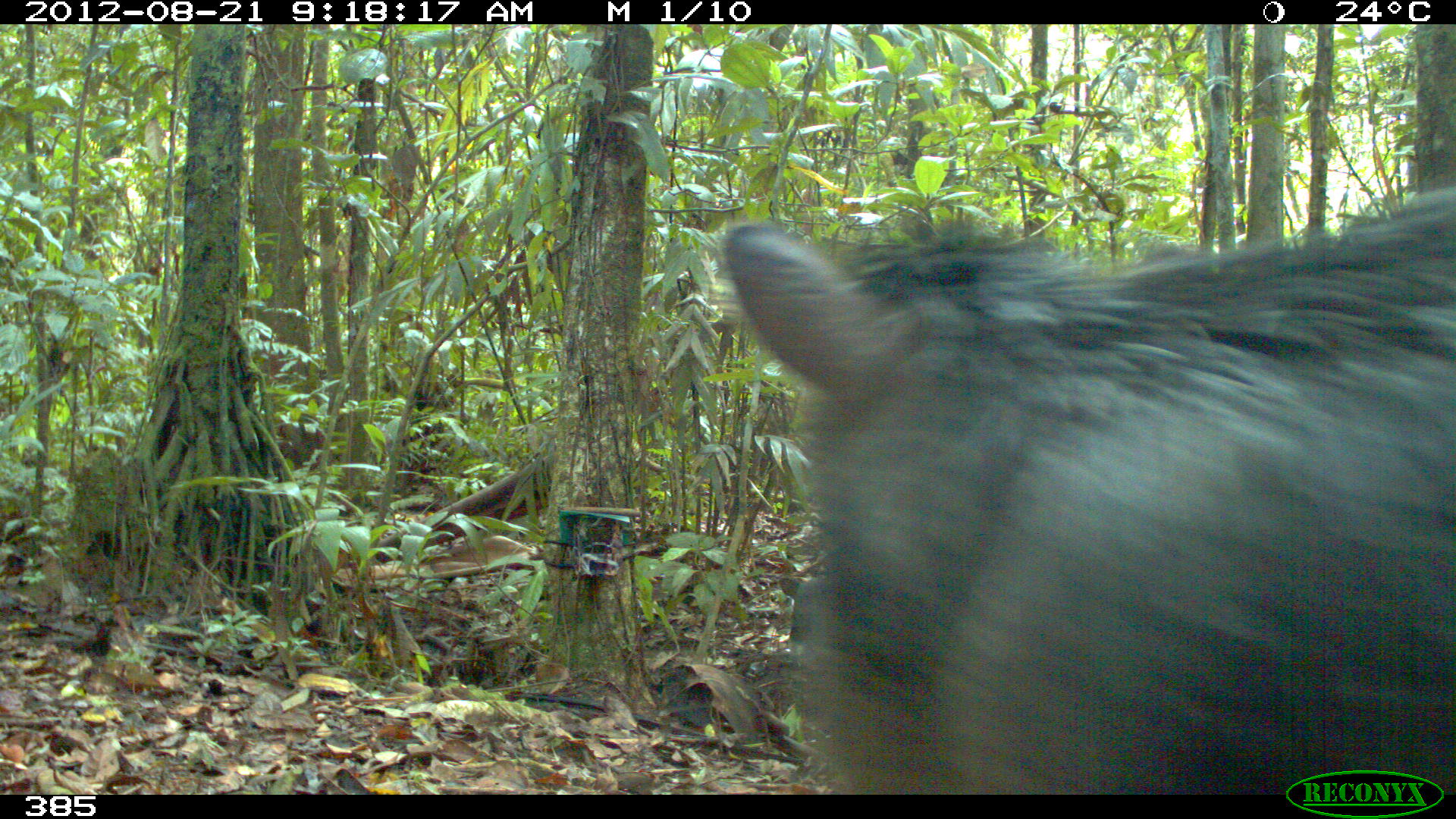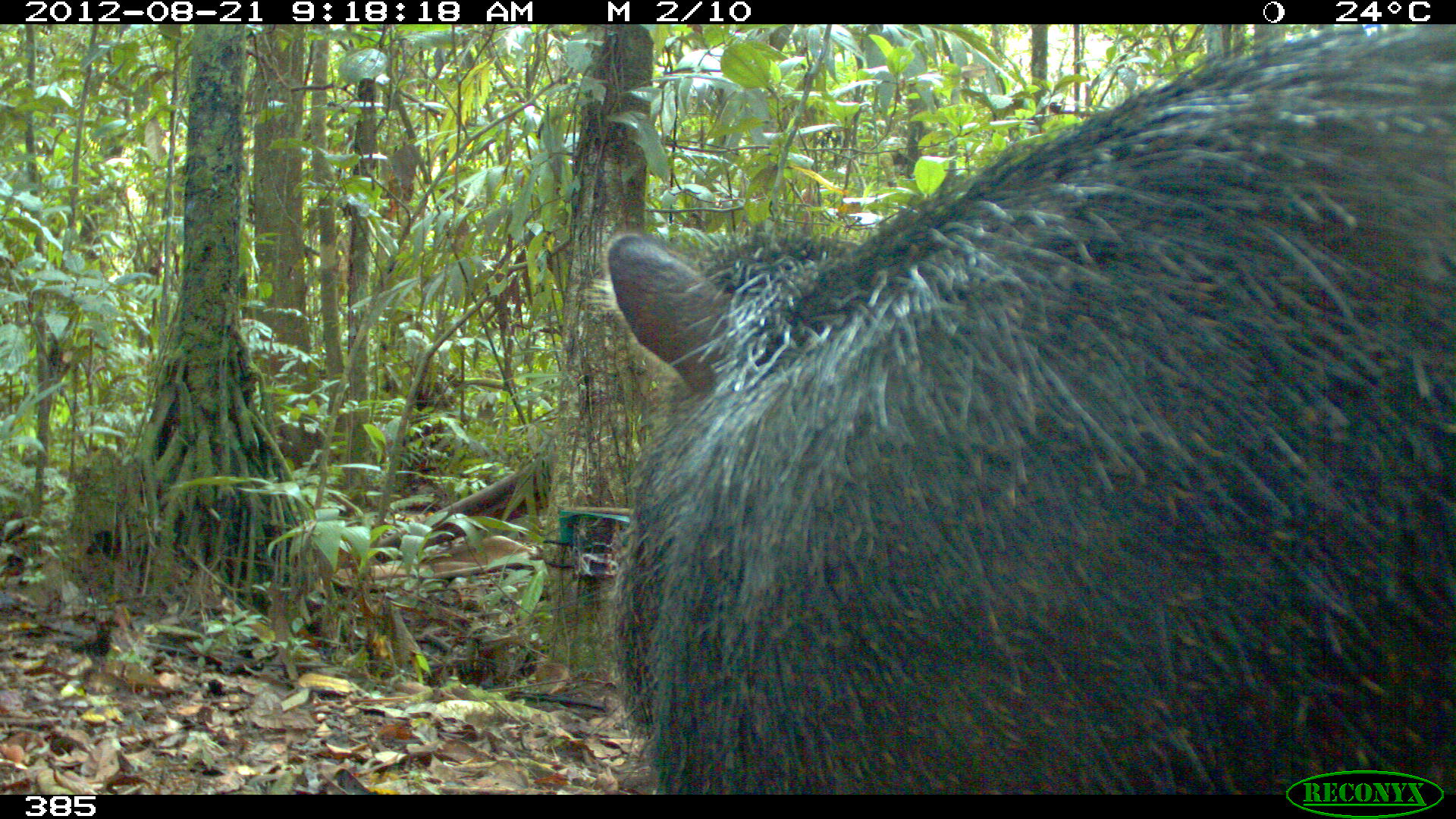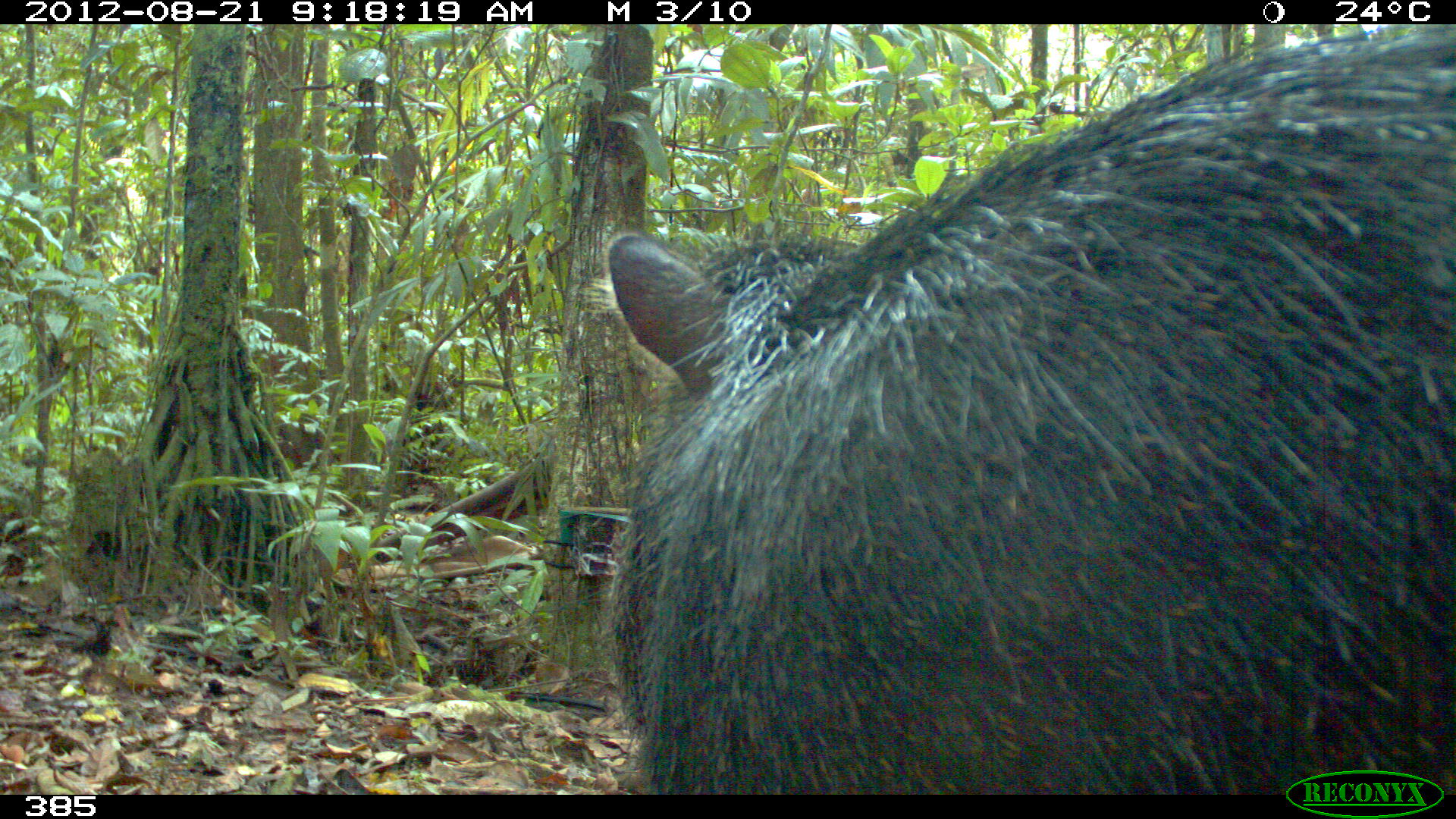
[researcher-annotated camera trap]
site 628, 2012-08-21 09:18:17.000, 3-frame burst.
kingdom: Animalia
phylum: Chordata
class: Mammalia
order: Artiodactyla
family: Tayassuidae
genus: Tayassu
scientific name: Tayassu pecari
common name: white-lipped peccary